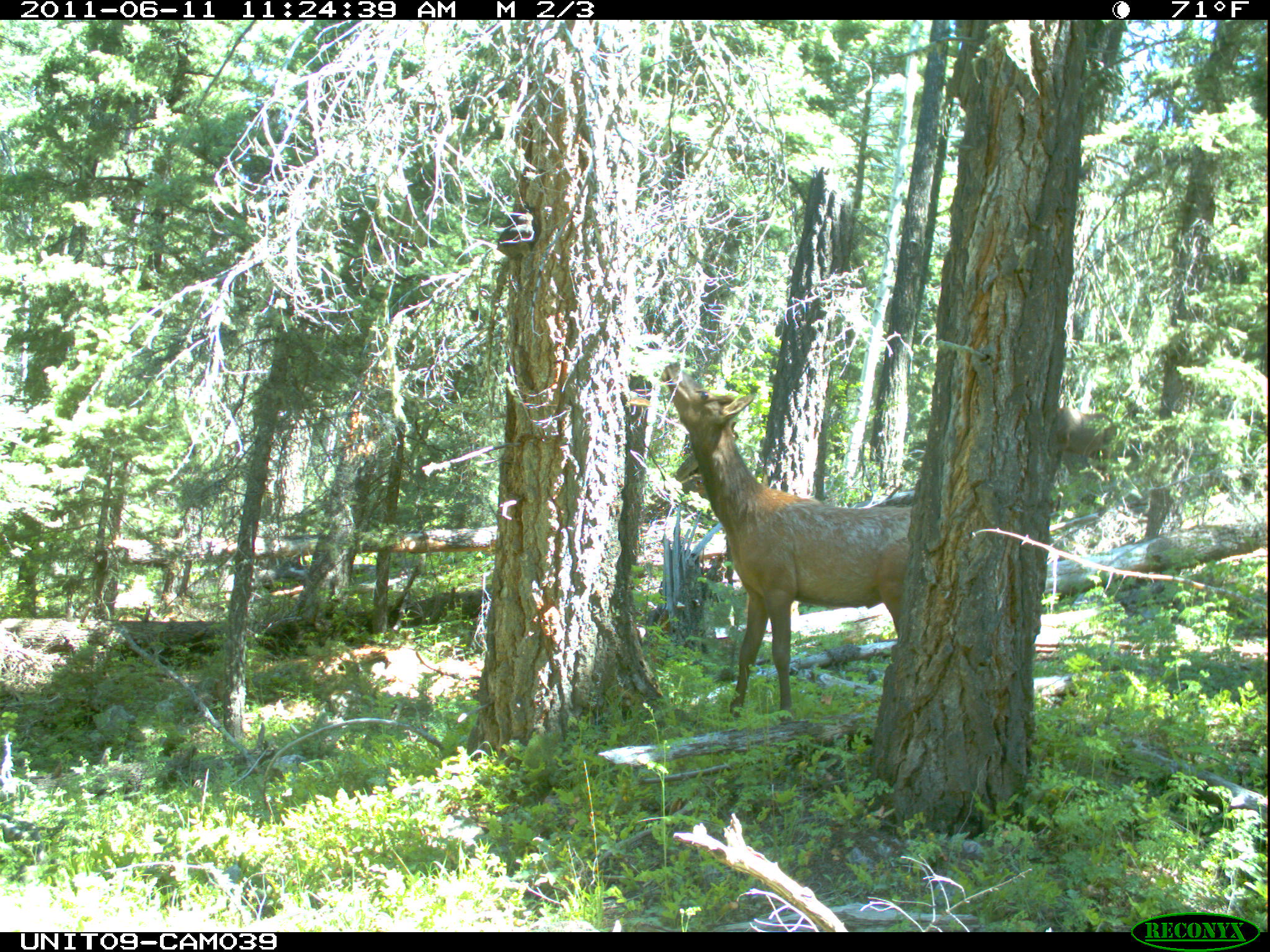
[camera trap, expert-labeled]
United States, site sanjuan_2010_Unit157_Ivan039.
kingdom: Animalia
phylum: Chordata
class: Mammalia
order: Artiodactyla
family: Cervidae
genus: Cervus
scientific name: Cervus elaphus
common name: red deer